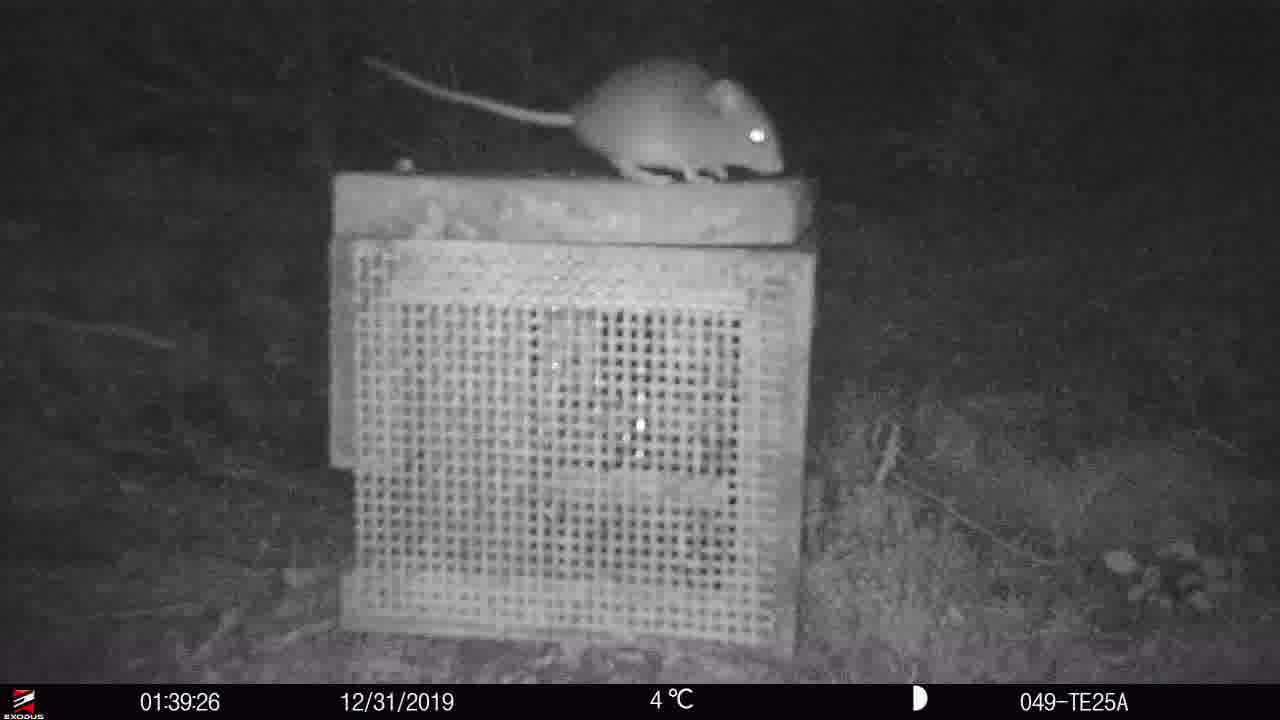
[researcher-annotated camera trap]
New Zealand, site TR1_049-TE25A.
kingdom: Animalia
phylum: Chordata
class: Mammalia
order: Rodentia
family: Muridae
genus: Mus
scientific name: Mus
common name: mouse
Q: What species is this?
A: Mouse (Mus).